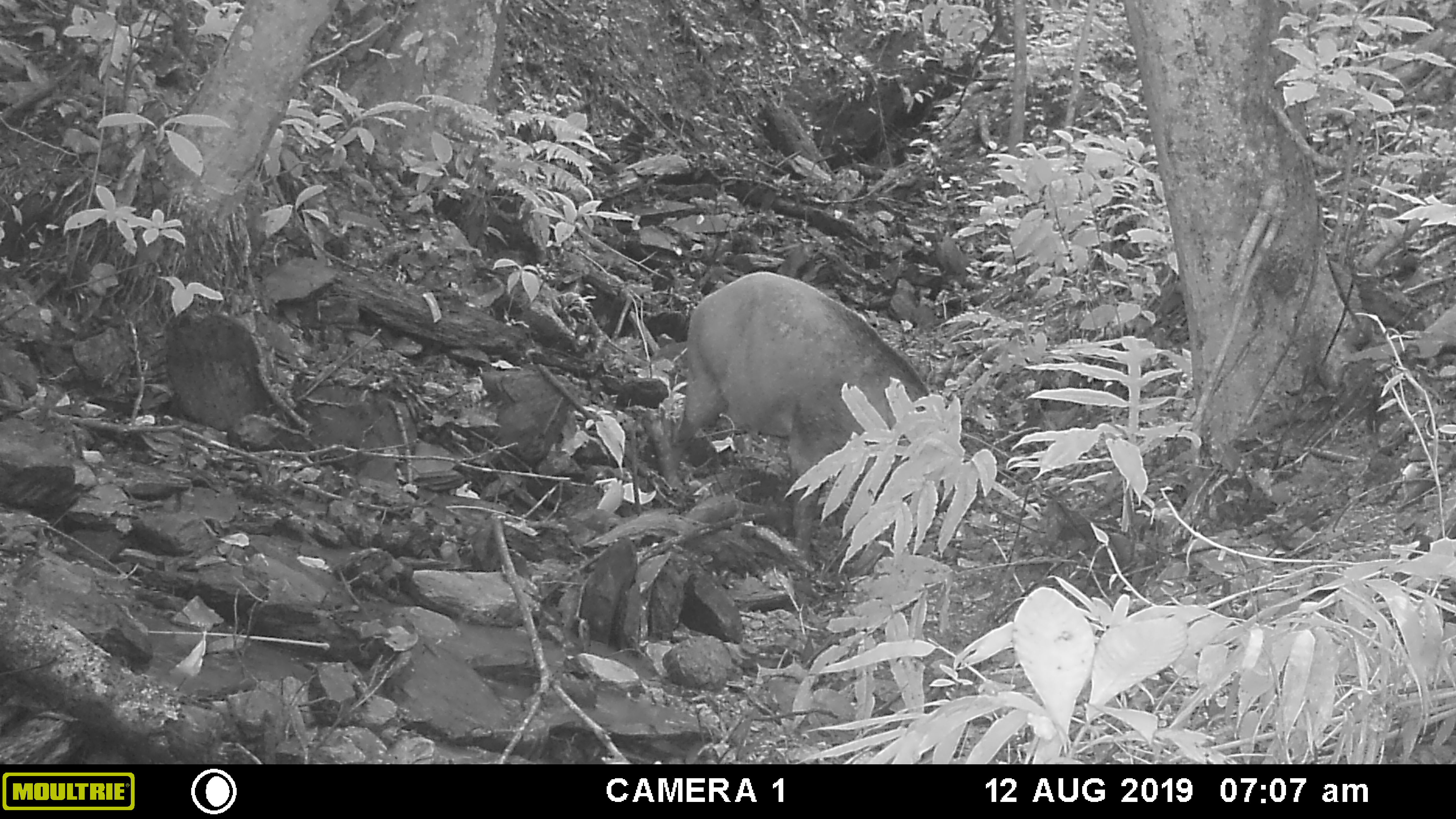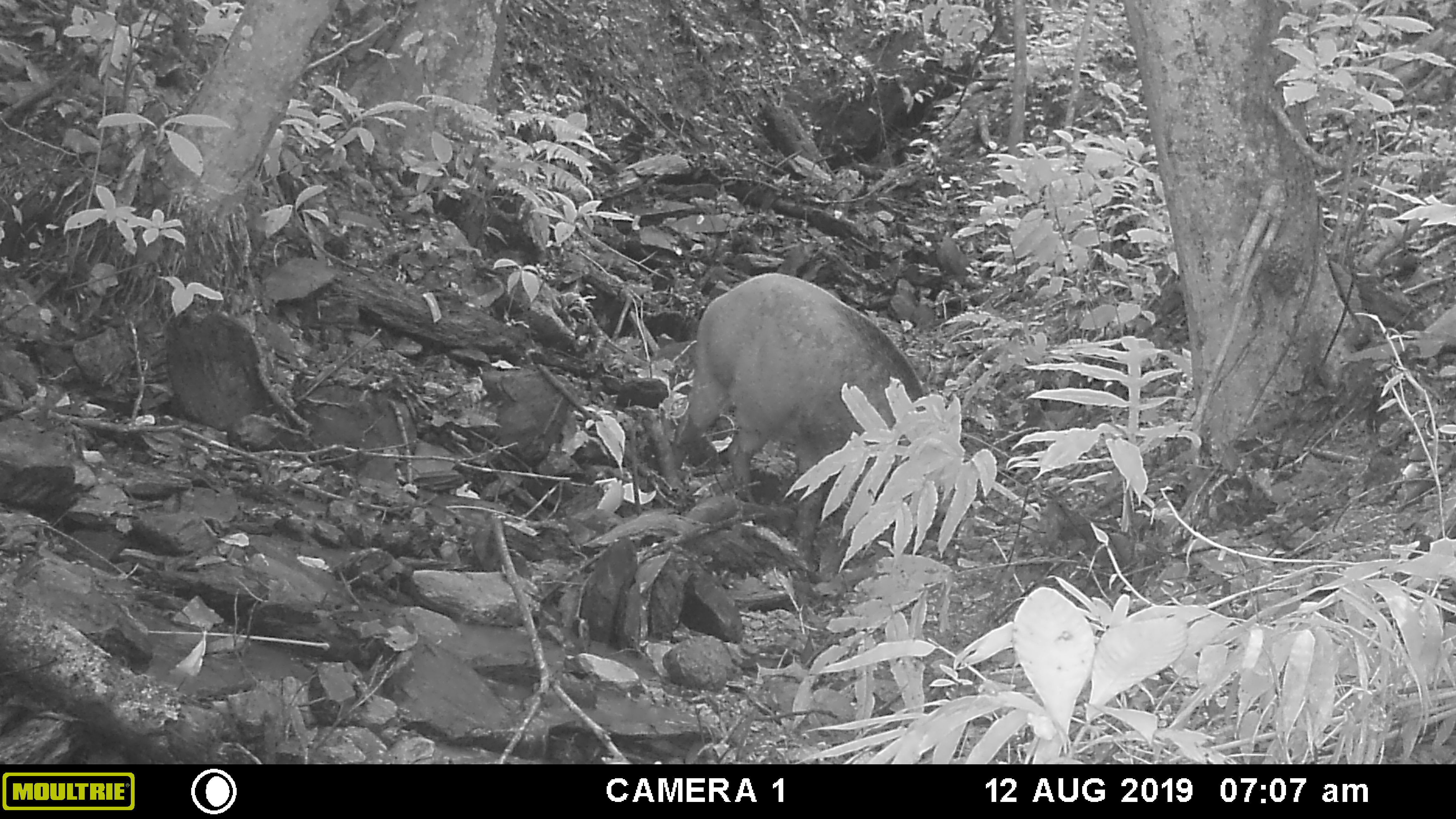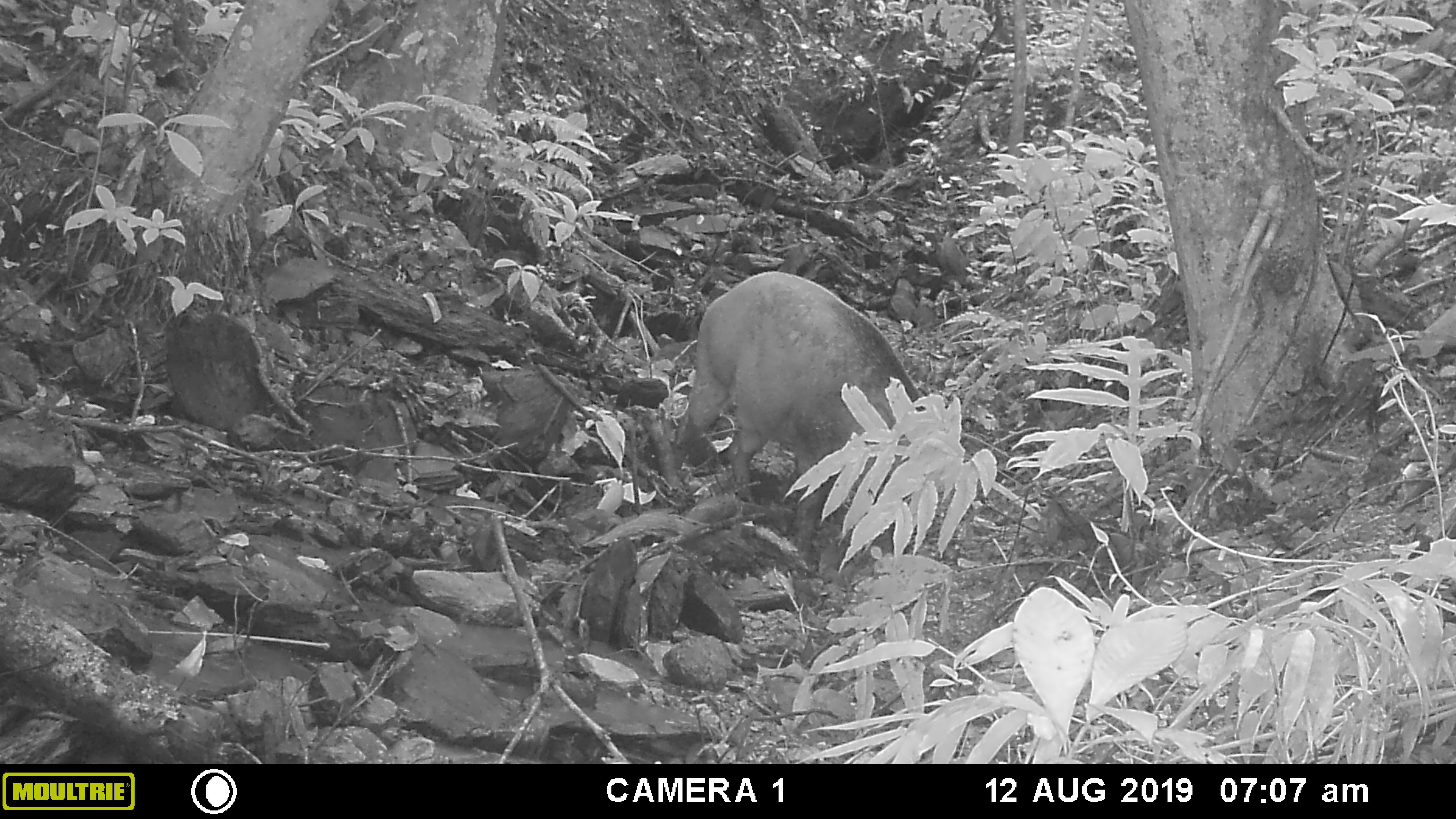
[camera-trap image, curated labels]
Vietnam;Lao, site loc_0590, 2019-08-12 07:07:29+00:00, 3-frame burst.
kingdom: Animalia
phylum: Chordata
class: Mammalia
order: Artiodactyla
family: Suidae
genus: Sus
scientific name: Sus scrofa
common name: eurasian wild pig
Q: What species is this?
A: Eurasian wild pig (Sus scrofa).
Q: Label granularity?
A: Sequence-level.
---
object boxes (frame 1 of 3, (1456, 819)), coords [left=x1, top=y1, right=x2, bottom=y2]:
eurasian wild pig: [left=662, top=268, right=949, bottom=557]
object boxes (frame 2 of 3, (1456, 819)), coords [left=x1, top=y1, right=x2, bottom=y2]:
eurasian wild pig: [left=662, top=268, right=949, bottom=557]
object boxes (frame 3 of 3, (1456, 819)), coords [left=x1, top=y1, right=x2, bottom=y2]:
eurasian wild pig: [left=662, top=269, right=949, bottom=557]